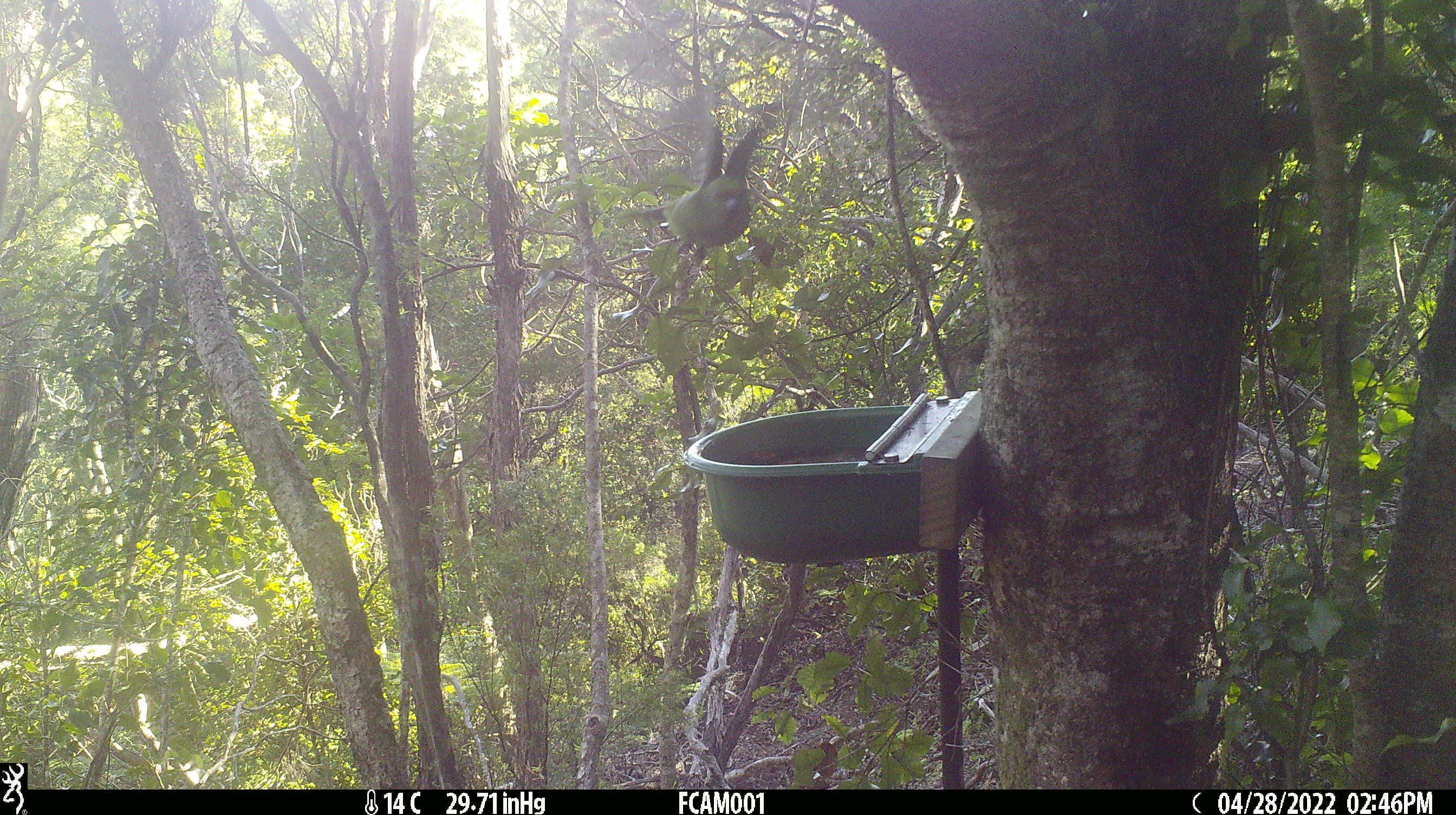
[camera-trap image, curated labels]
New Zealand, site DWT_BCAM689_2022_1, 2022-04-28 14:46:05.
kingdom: Animalia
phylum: Chordata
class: Aves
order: Psittaciformes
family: Psittaculidae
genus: Cyanoramphus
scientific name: Cyanoramphus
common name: parakeet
Parakeet (Cyanoramphus).